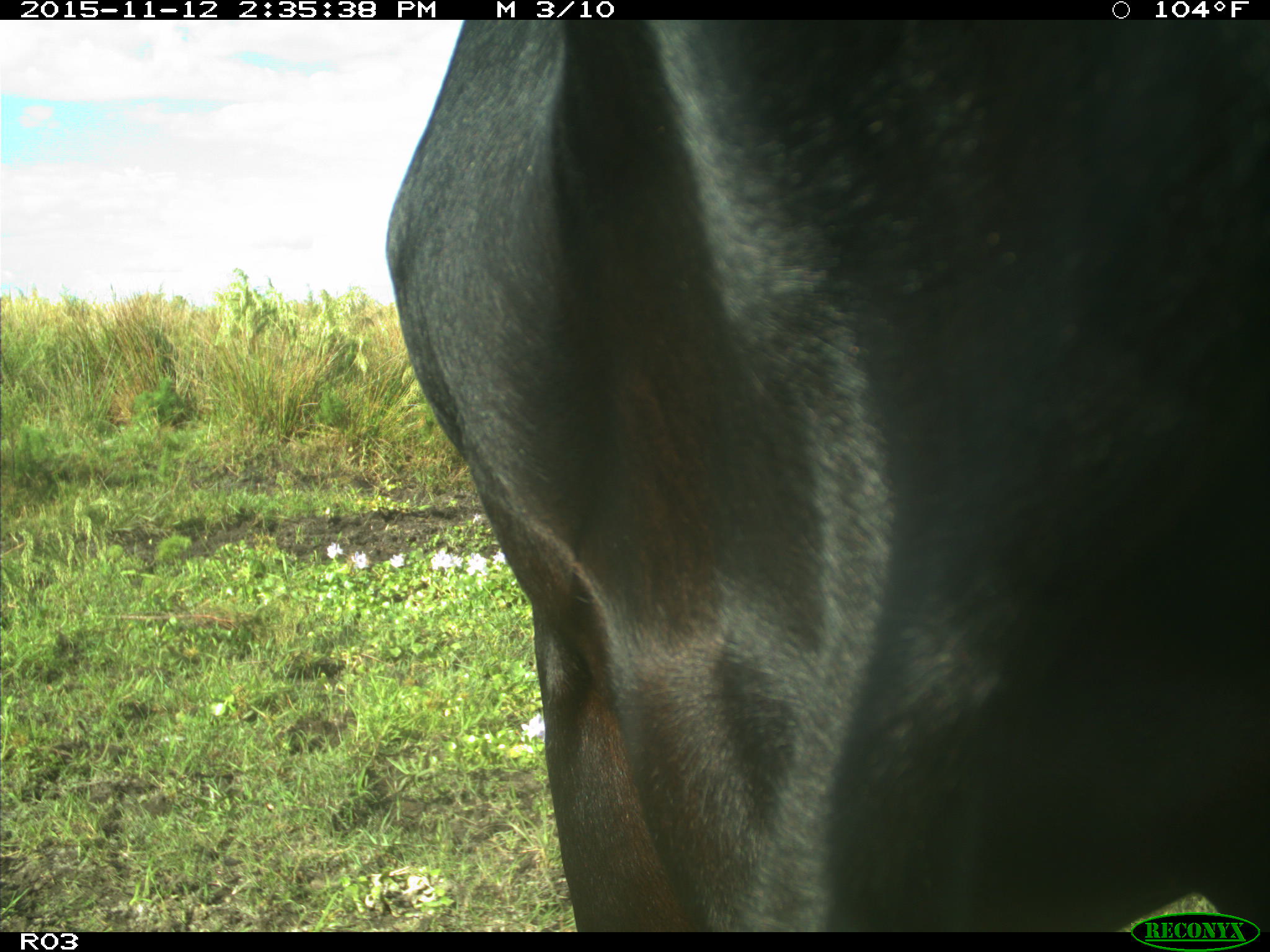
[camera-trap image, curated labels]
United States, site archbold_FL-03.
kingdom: Animalia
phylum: Chordata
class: Mammalia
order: Artiodactyla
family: Bovidae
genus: Bos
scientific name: Bos taurus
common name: domestic cow